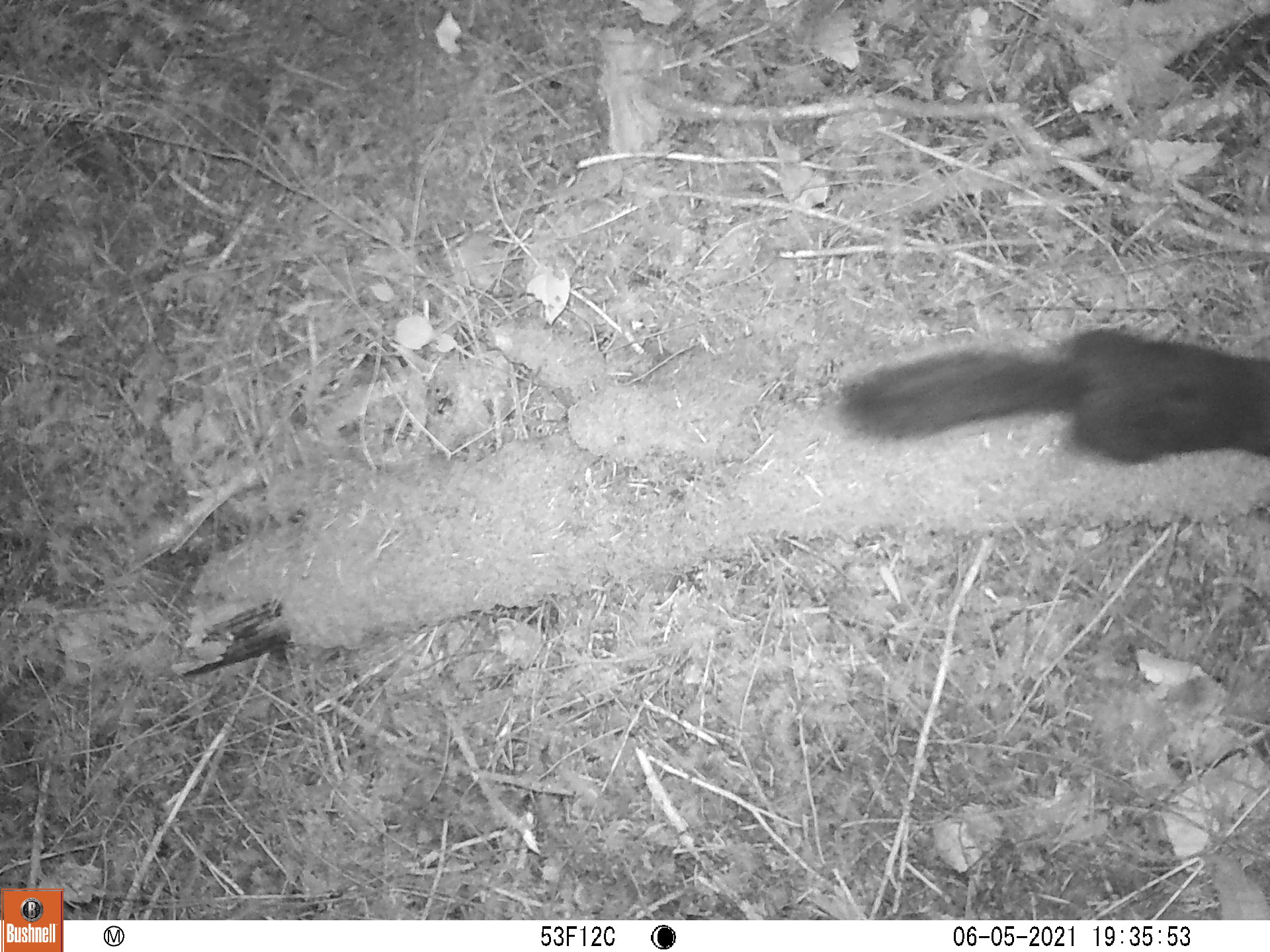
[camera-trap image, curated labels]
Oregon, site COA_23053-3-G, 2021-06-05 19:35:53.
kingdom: Animalia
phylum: Chordata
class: Mammalia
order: Rodentia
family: Sciuridae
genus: Tamiasciurus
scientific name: Tamiasciurus douglasii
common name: douglas squirrel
Douglas squirrel (Tamiasciurus douglasii).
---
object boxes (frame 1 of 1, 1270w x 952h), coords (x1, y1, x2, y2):
douglas squirrel: (825, 318, 1267, 472)